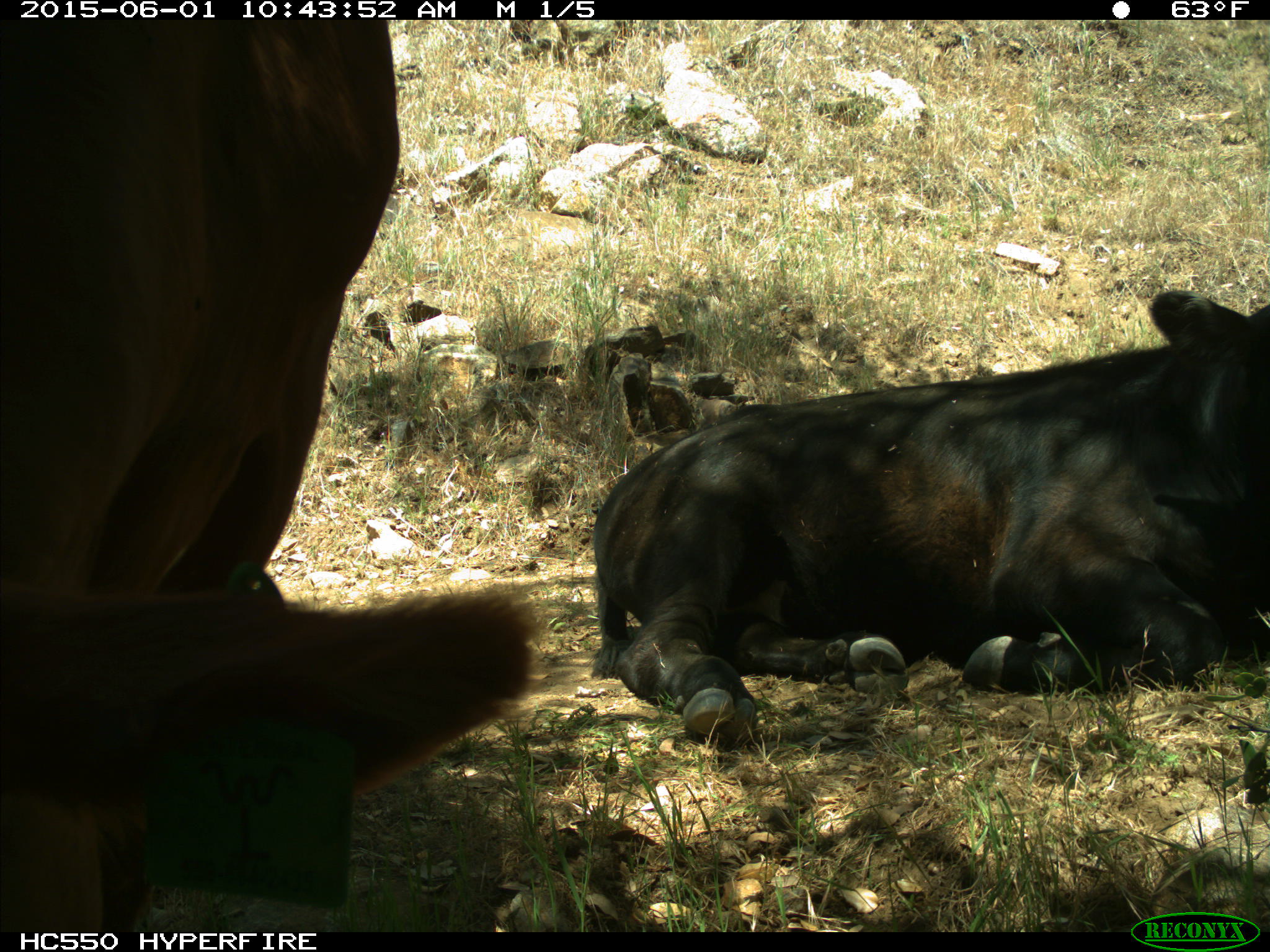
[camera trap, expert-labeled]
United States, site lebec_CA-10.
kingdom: Animalia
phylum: Chordata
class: Mammalia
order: Artiodactyla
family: Bovidae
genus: Bos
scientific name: Bos taurus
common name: domestic cow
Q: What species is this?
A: Bos taurus (domestic cow).